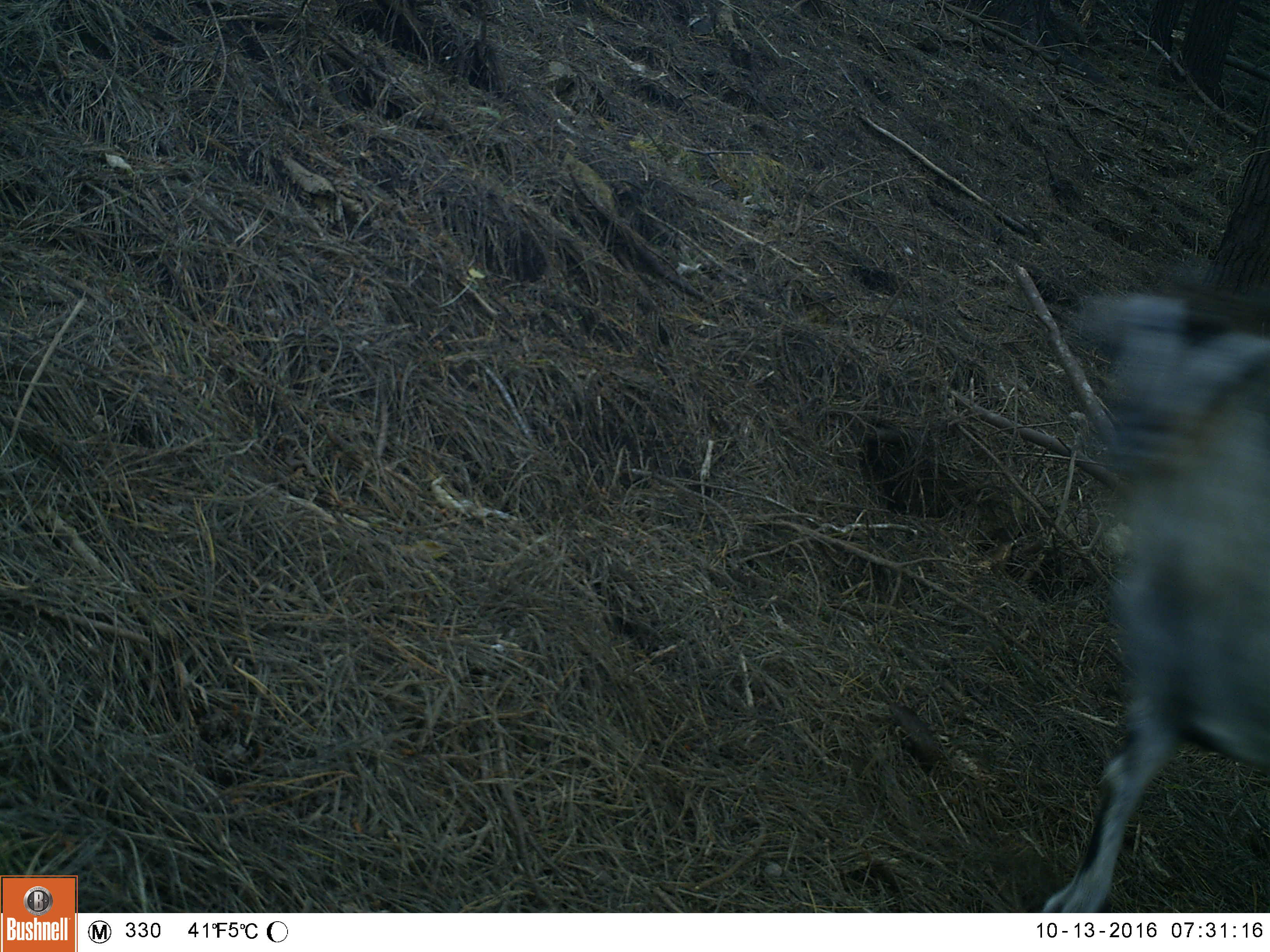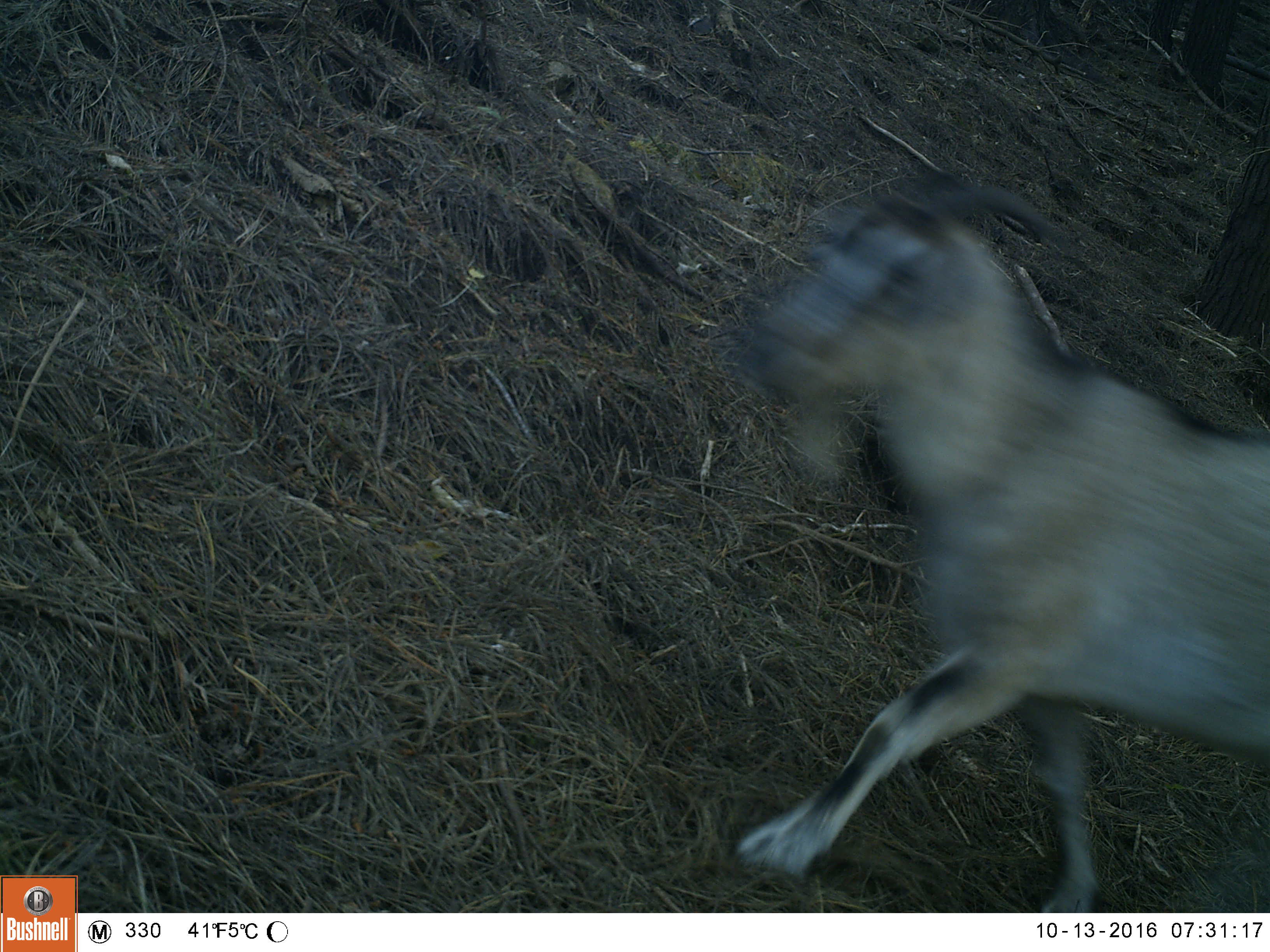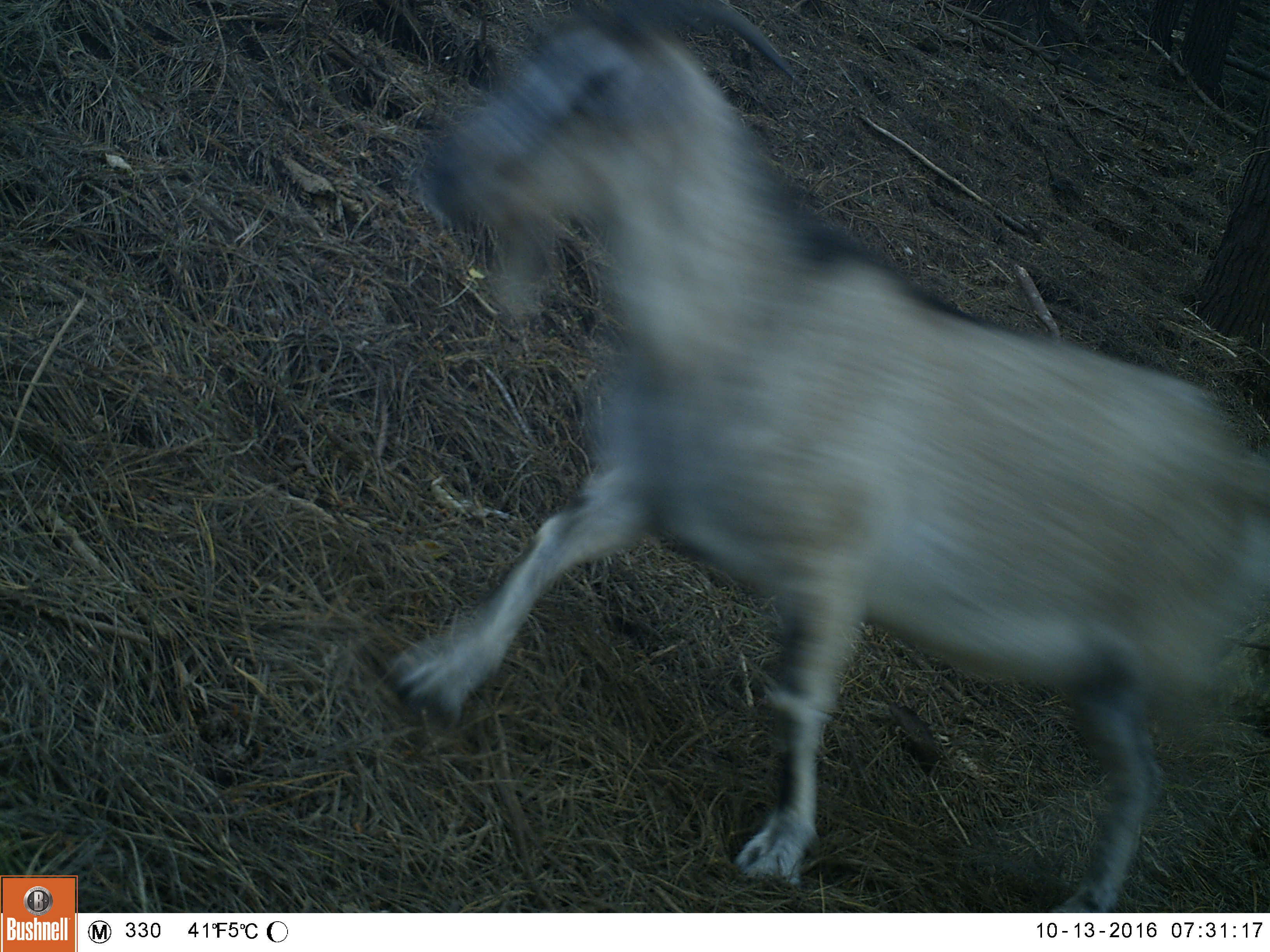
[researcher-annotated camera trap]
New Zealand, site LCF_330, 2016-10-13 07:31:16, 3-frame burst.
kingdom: Animalia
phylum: Chordata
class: Mammalia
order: Artiodactyla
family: Bovidae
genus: Capra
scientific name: Capra hircus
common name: goat